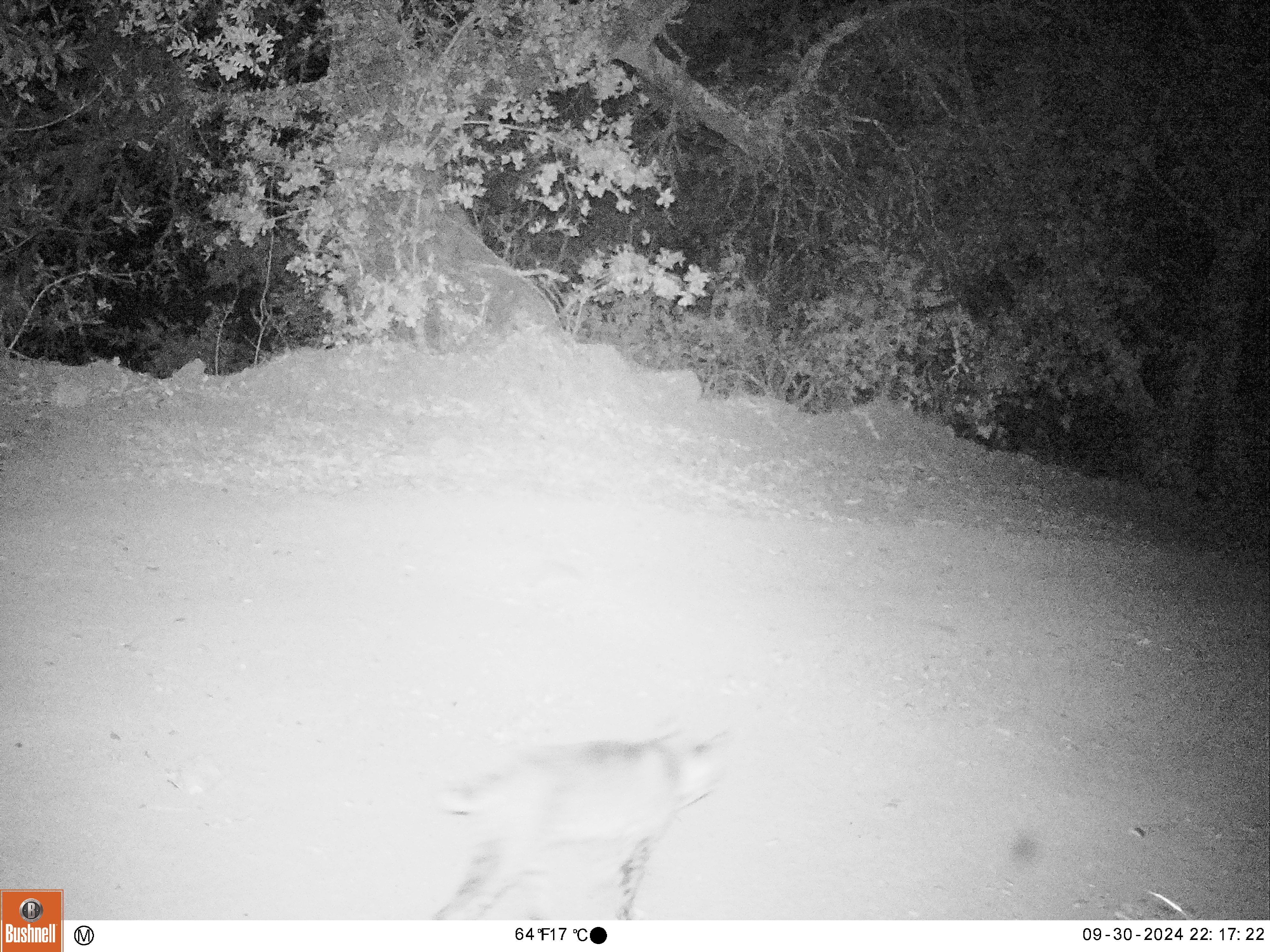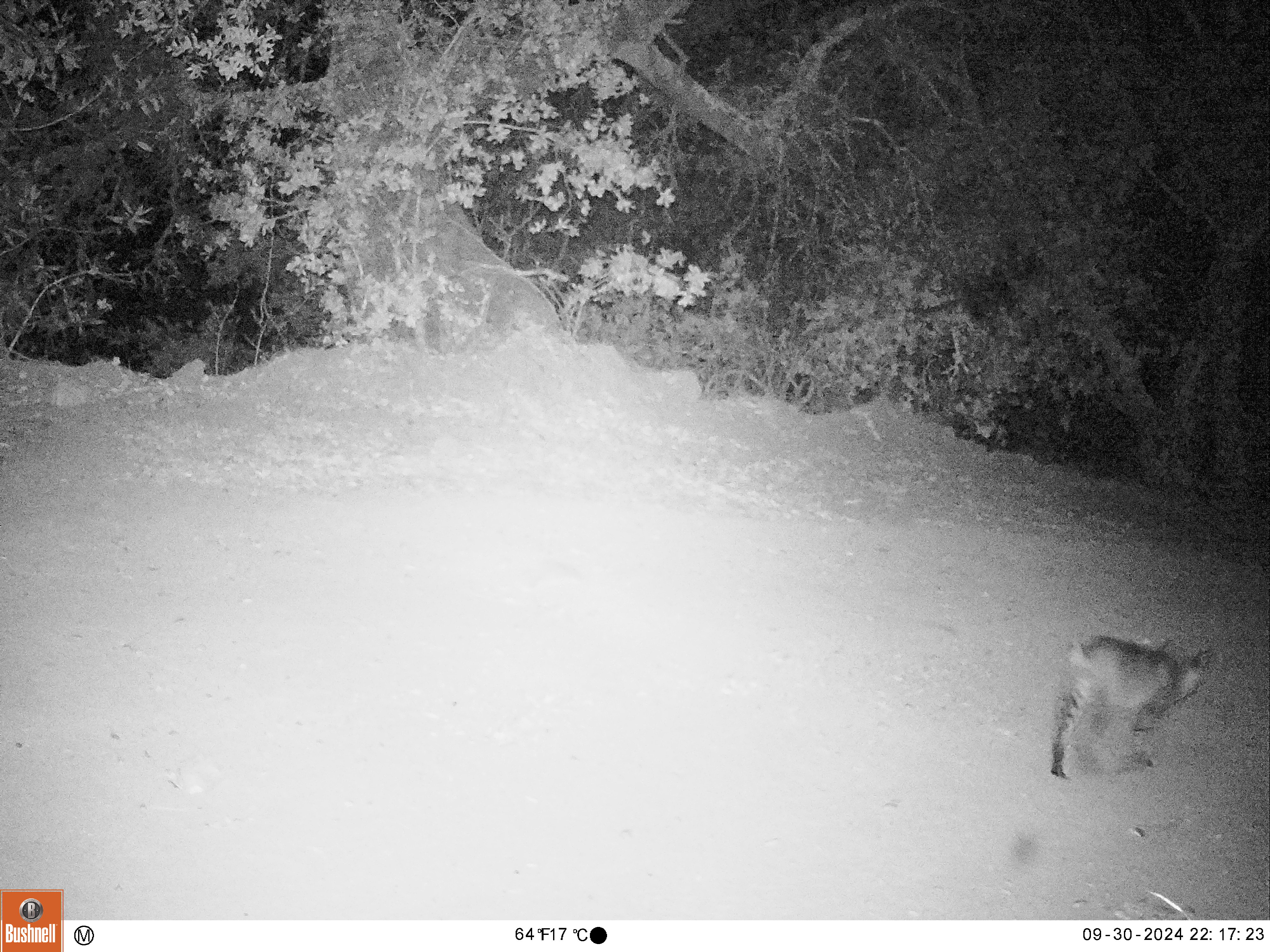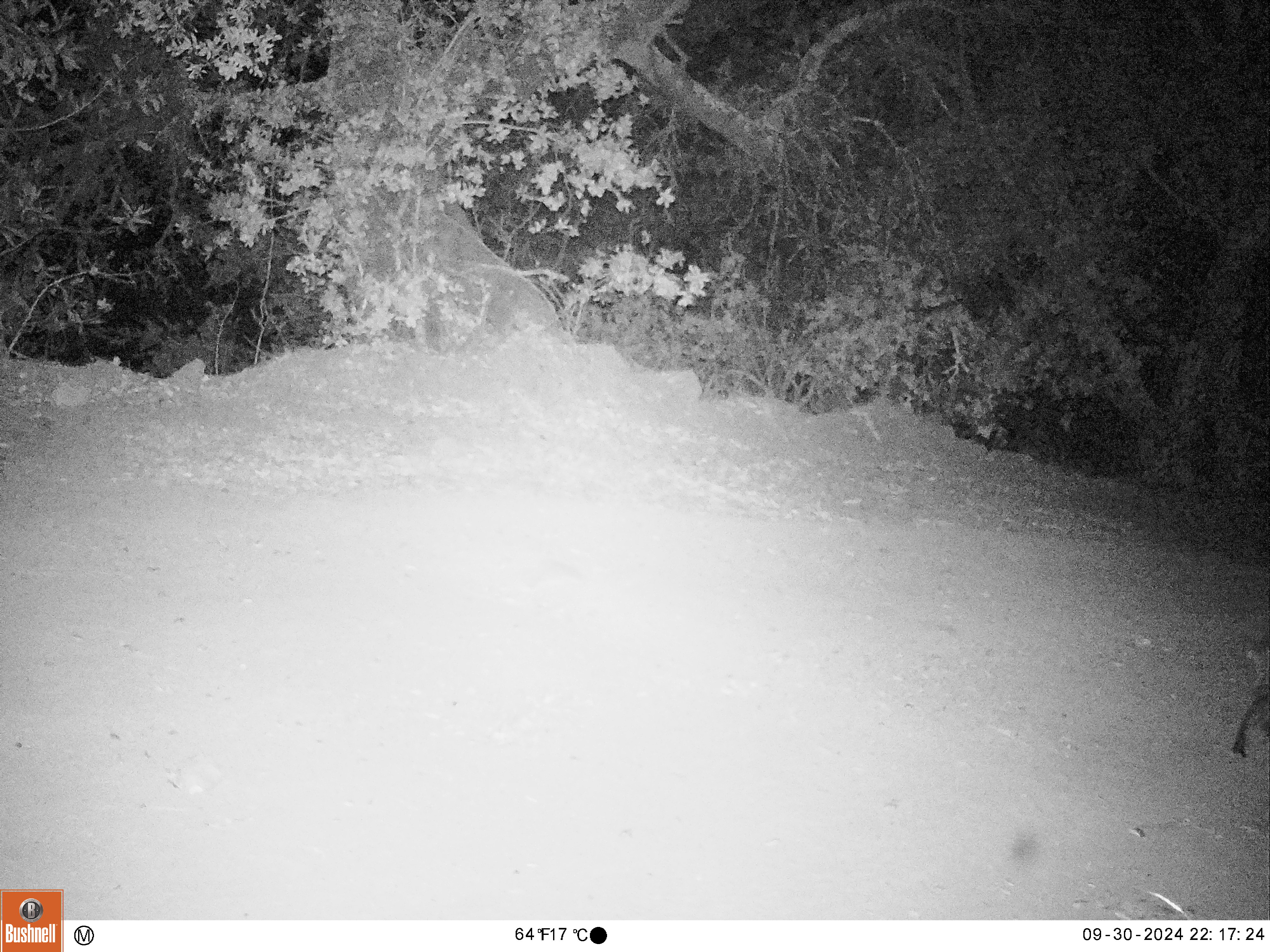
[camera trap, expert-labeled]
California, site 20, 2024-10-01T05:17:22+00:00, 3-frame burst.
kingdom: Animalia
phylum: Chordata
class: Mammalia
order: Carnivora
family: Felidae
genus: Lynx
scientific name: Lynx rufus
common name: bobcat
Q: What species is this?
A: Bobcat (Lynx rufus).